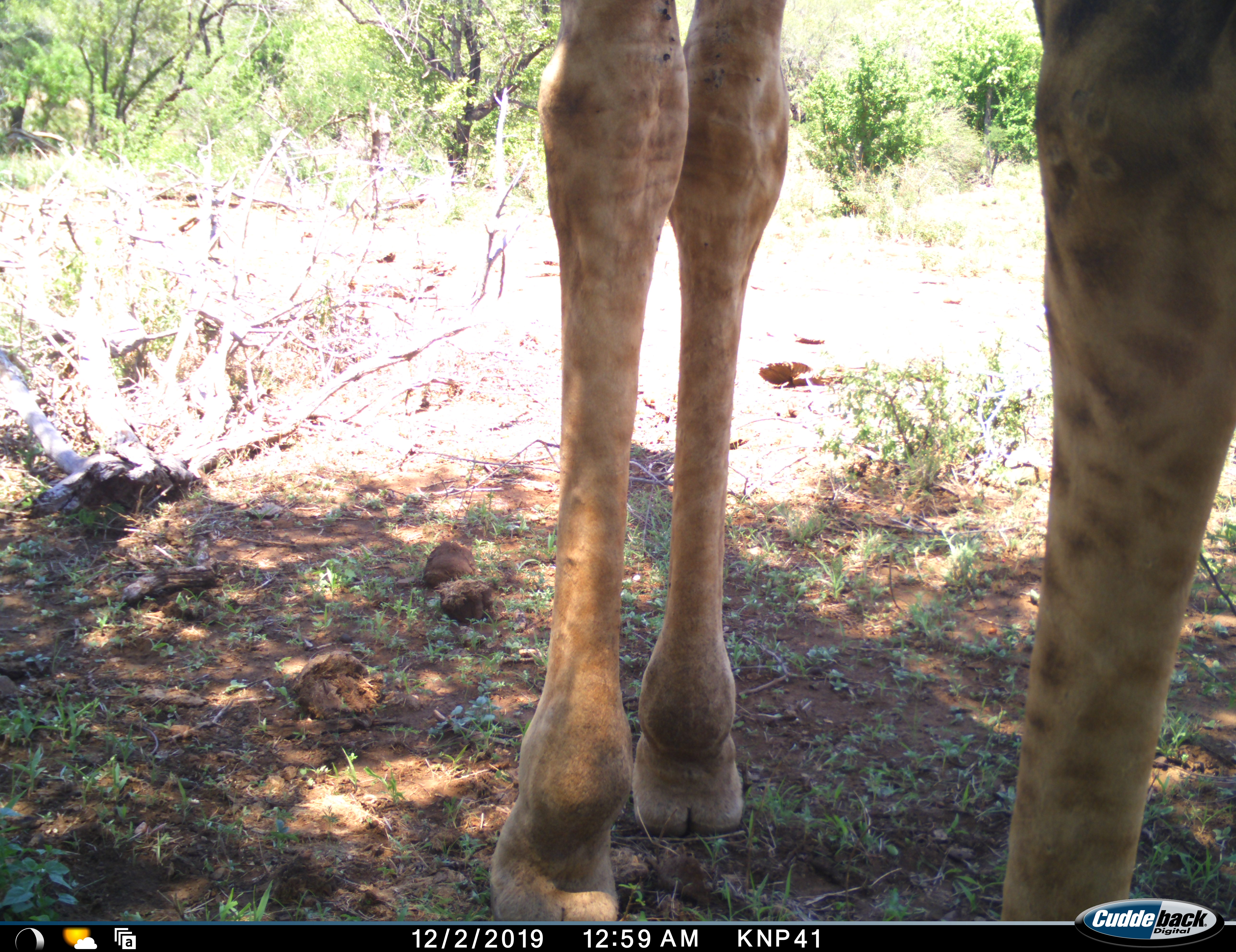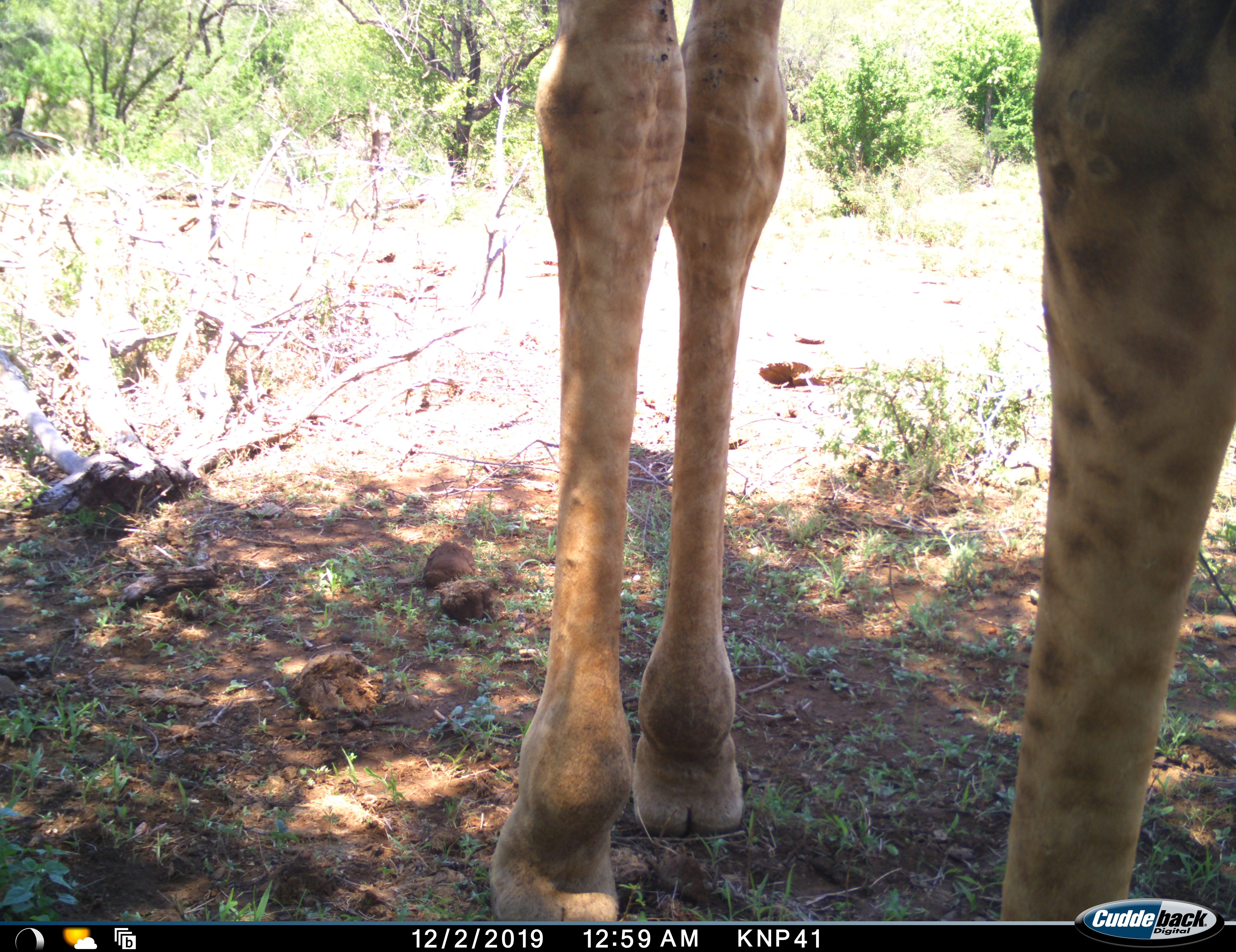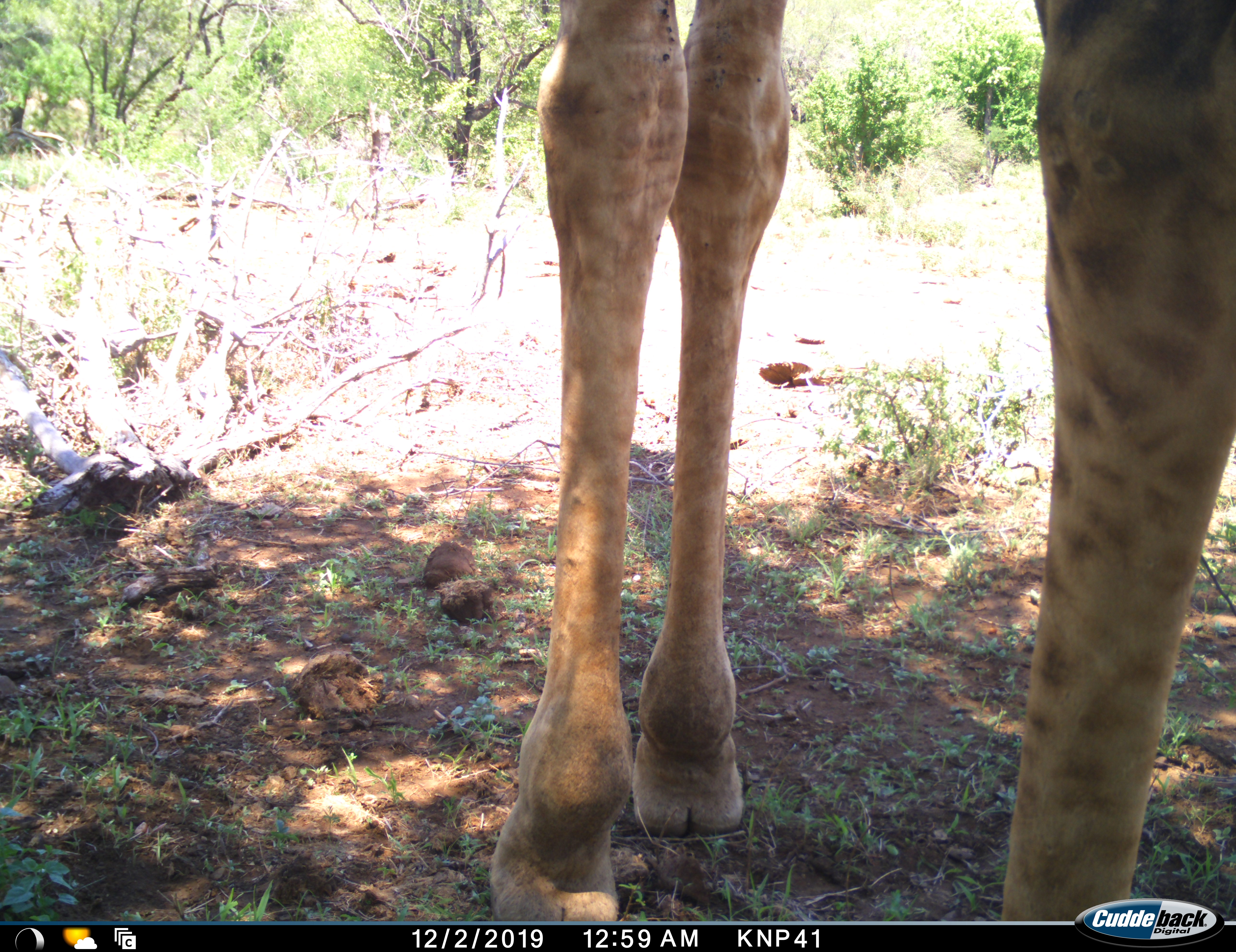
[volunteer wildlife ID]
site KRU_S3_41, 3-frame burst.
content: unidentified animal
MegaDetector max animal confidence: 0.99